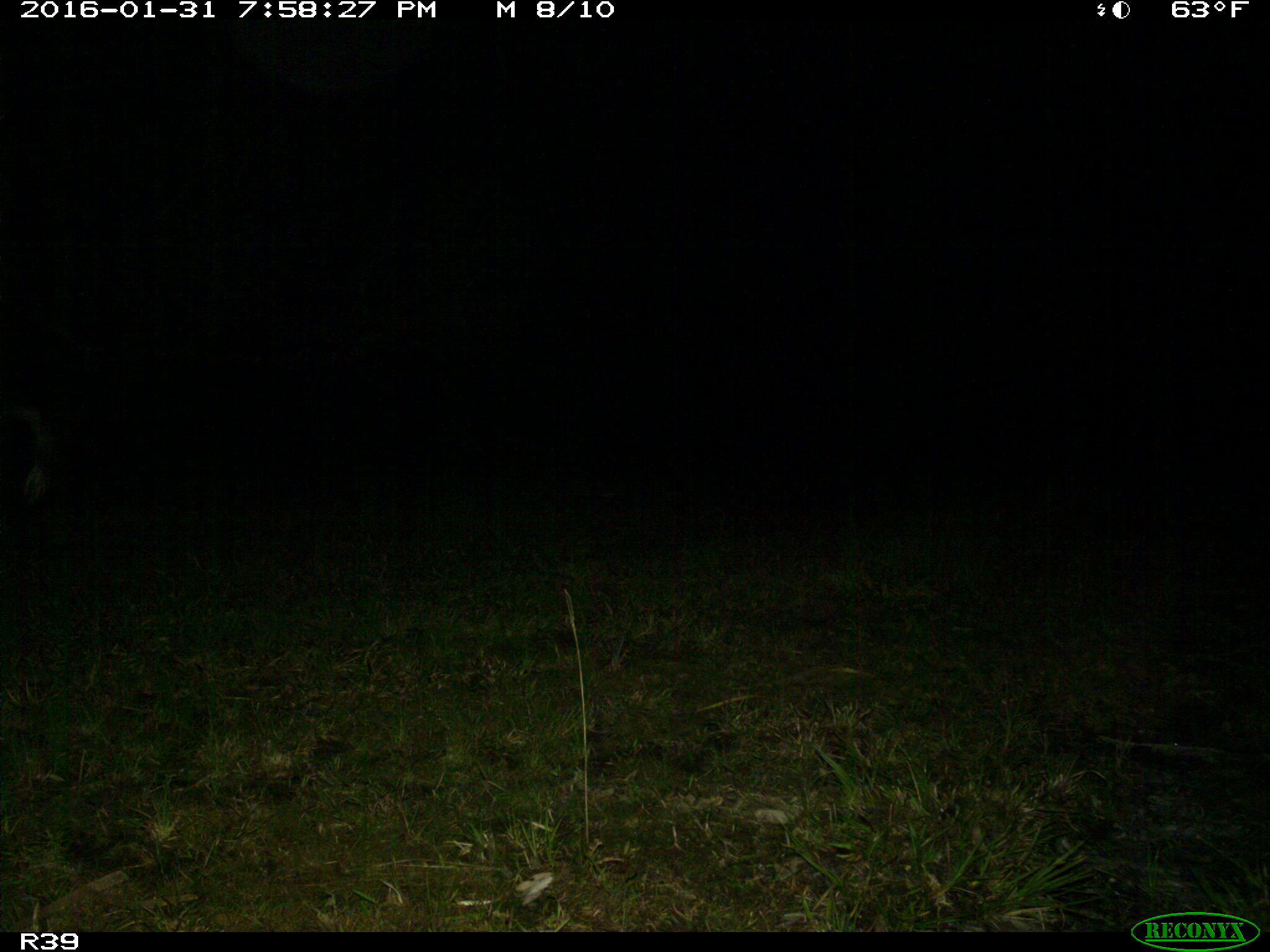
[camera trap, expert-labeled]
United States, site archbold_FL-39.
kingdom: Animalia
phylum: Chordata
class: Mammalia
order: Artiodactyla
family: Suidae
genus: Sus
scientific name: Sus scrofa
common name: wild boar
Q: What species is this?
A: Sus scrofa (wild boar).